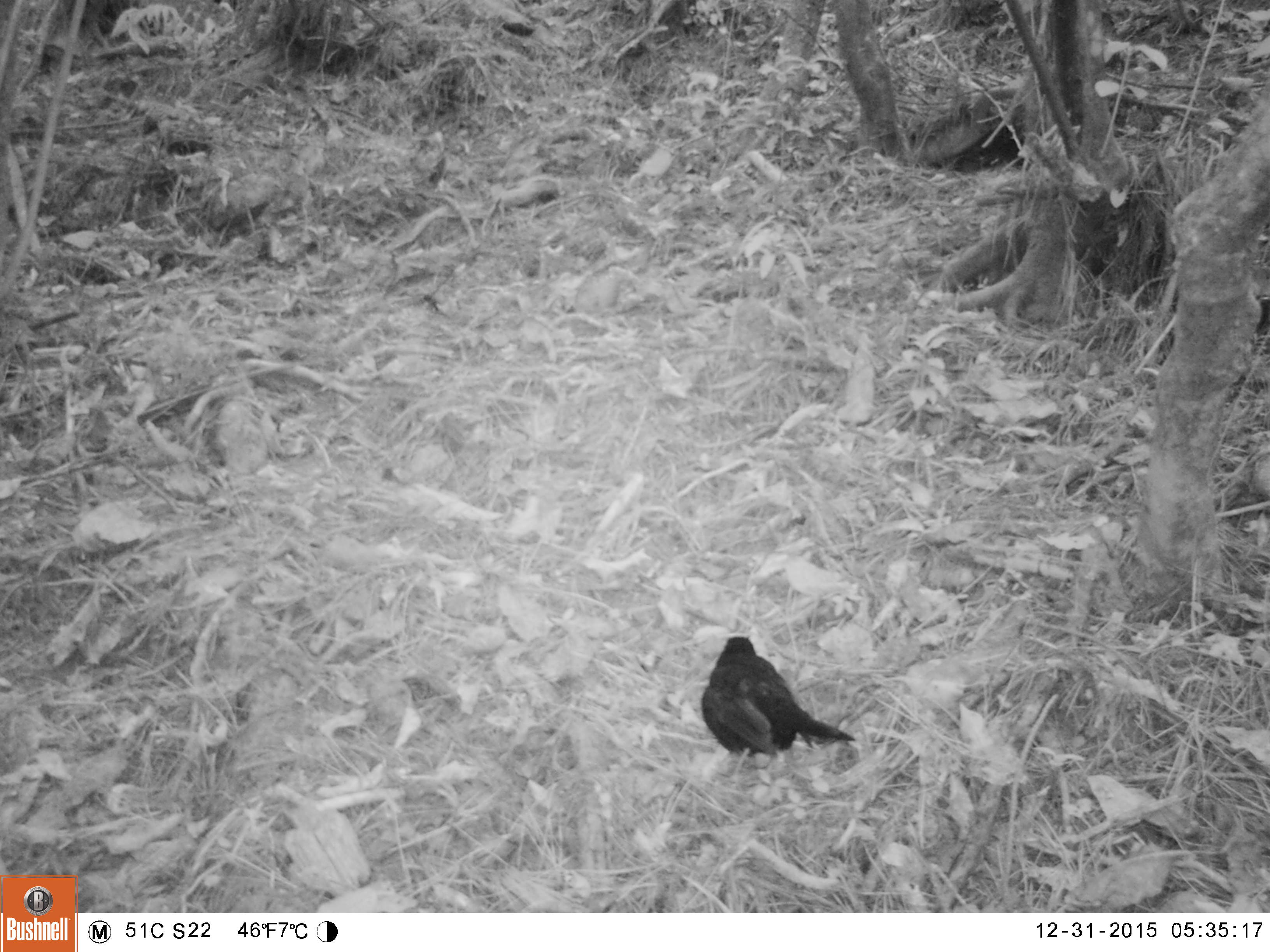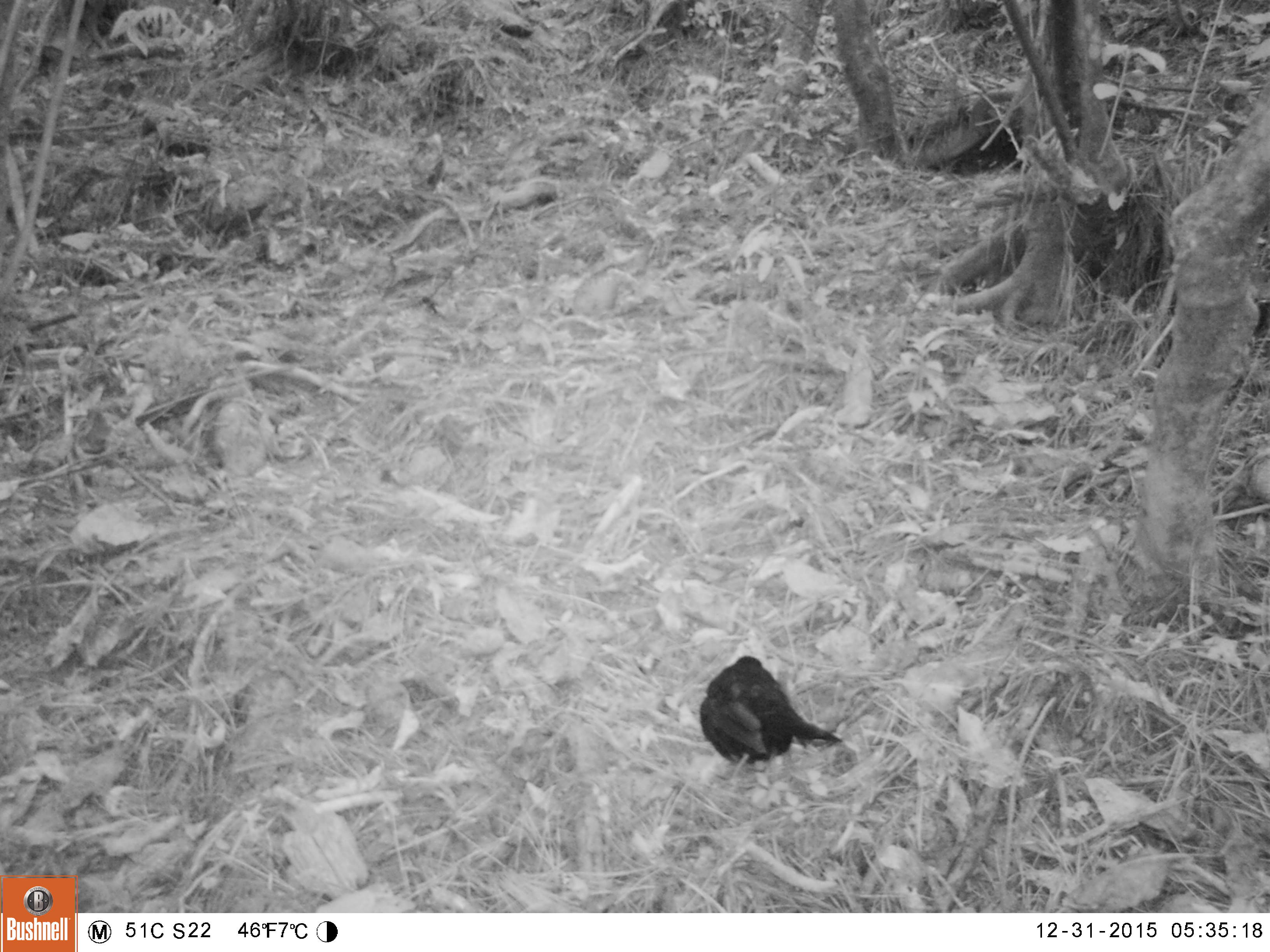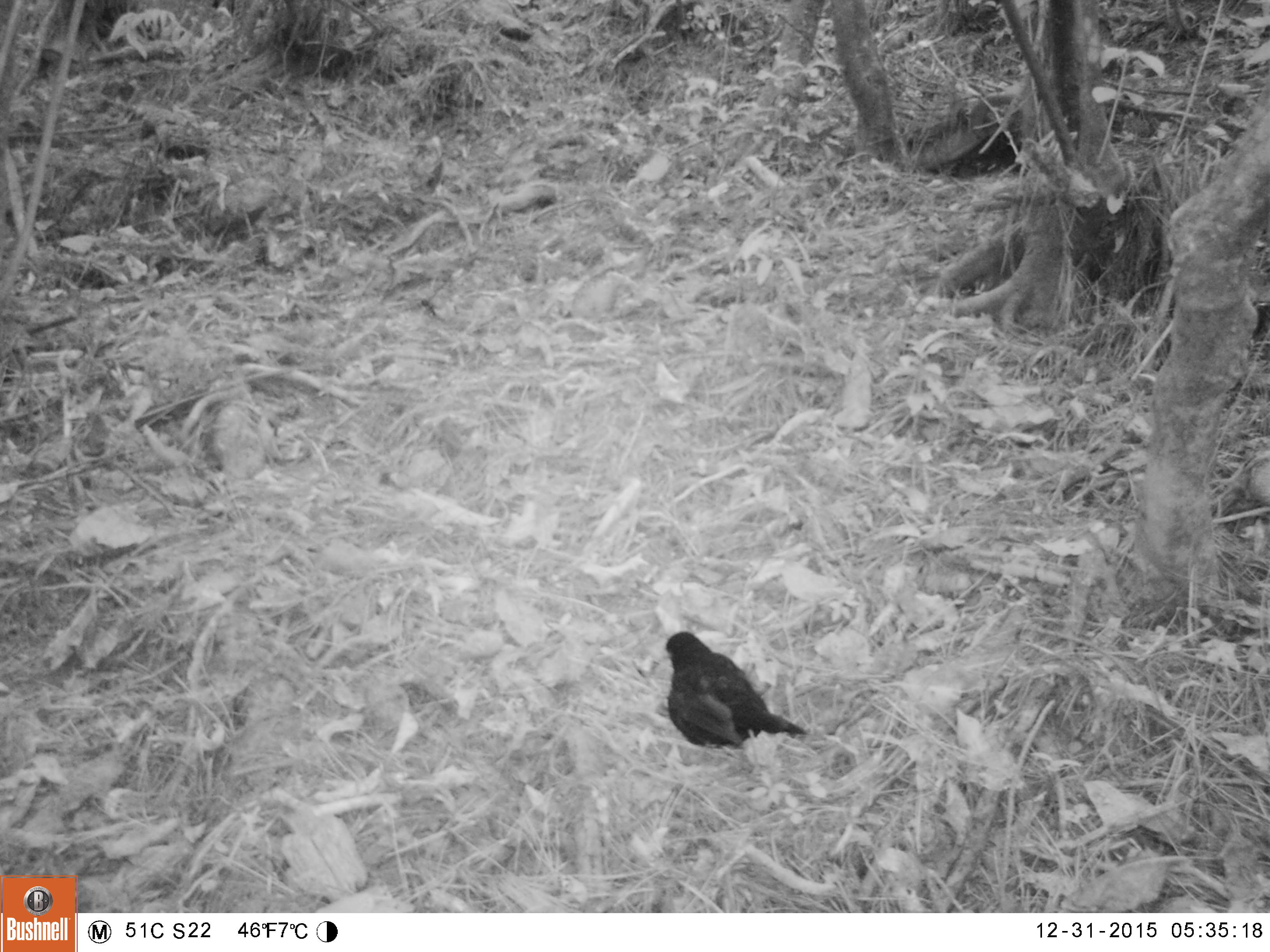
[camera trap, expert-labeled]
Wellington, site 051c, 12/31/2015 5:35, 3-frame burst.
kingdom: Animalia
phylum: Chordata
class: Aves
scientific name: Aves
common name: bird